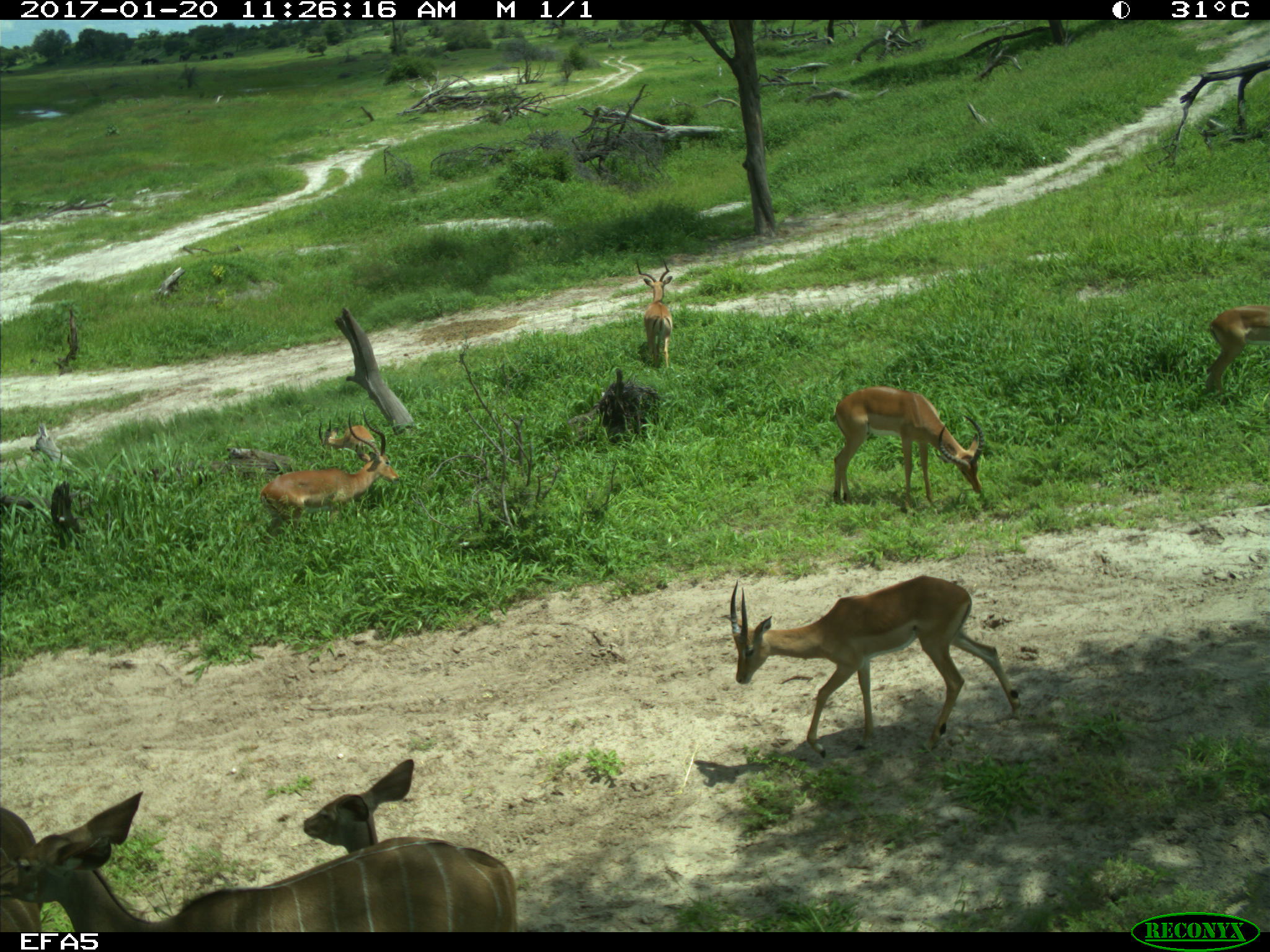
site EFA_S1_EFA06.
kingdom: Animalia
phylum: Chordata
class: Mammalia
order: Artiodactyla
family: Bovidae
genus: Tragelaphus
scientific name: Tragelaphus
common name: kudu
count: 9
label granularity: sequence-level